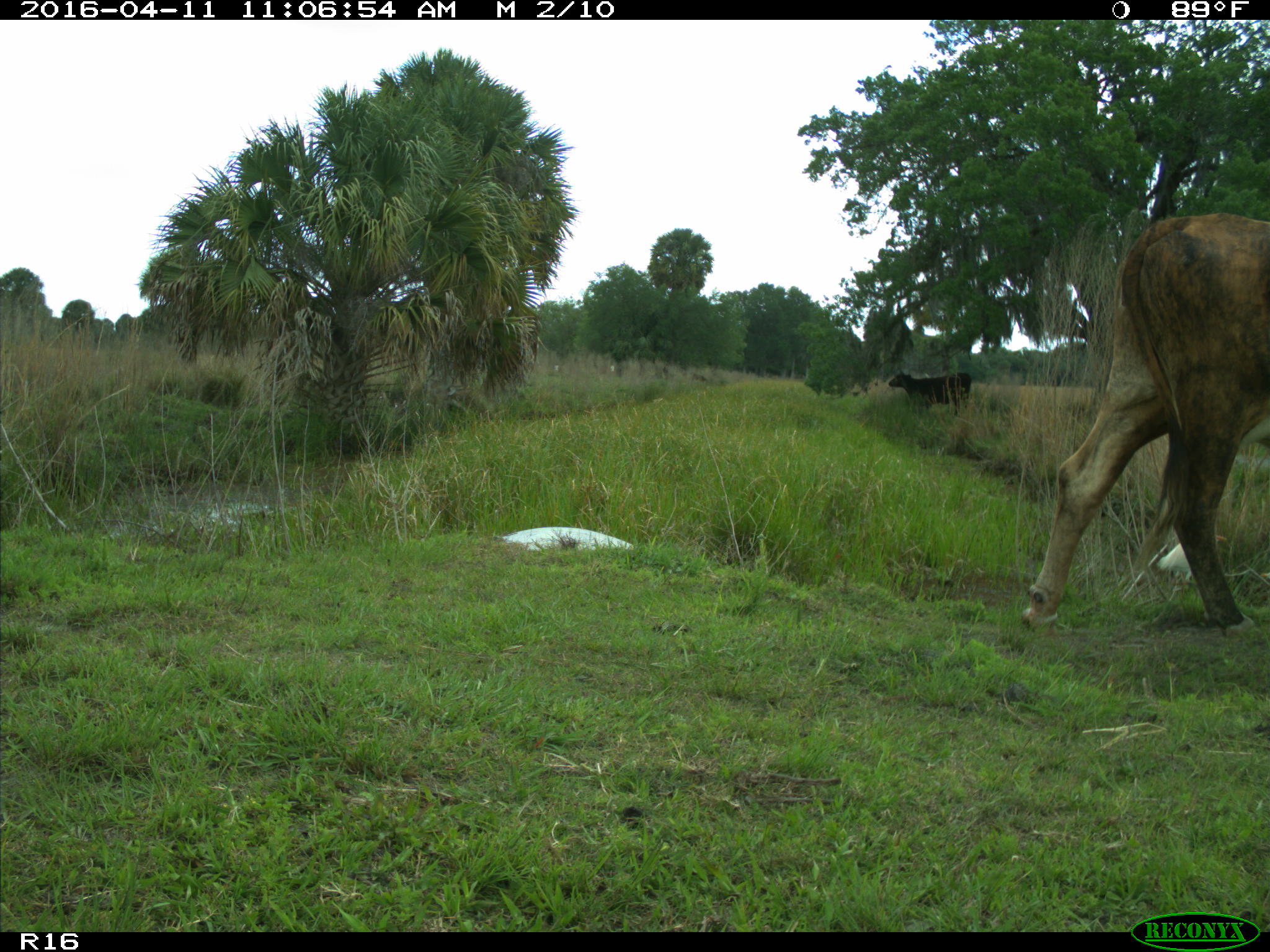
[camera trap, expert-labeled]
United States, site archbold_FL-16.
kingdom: Animalia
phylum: Chordata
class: Mammalia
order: Artiodactyla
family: Bovidae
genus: Bos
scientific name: Bos taurus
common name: domestic cow